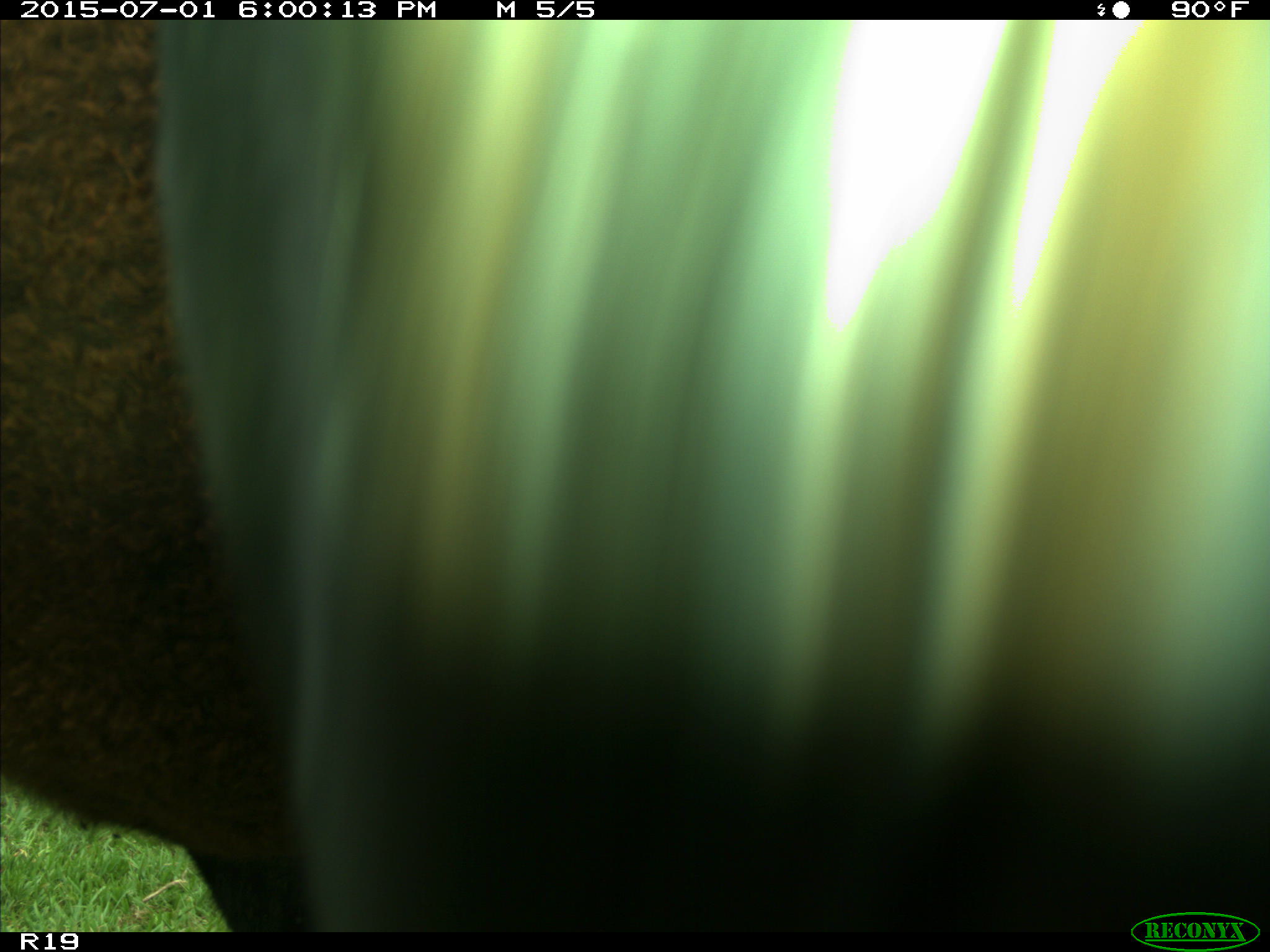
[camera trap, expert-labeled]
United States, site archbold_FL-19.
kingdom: Animalia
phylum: Chordata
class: Mammalia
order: Artiodactyla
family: Bovidae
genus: Bos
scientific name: Bos taurus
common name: domestic cow